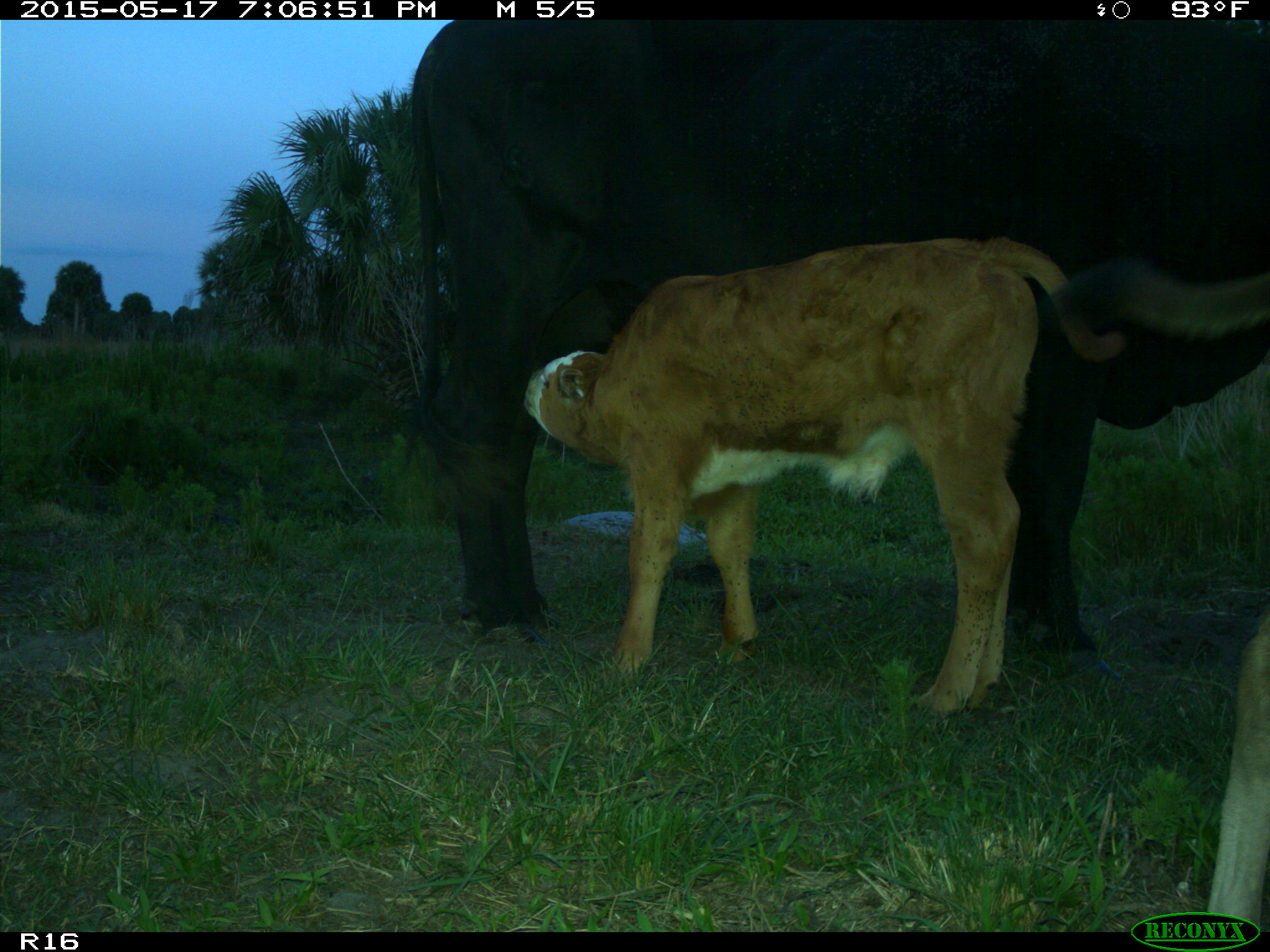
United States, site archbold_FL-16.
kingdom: Animalia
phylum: Chordata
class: Mammalia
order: Artiodactyla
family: Bovidae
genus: Bos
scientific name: Bos taurus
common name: domestic cow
Bos taurus (domestic cow).